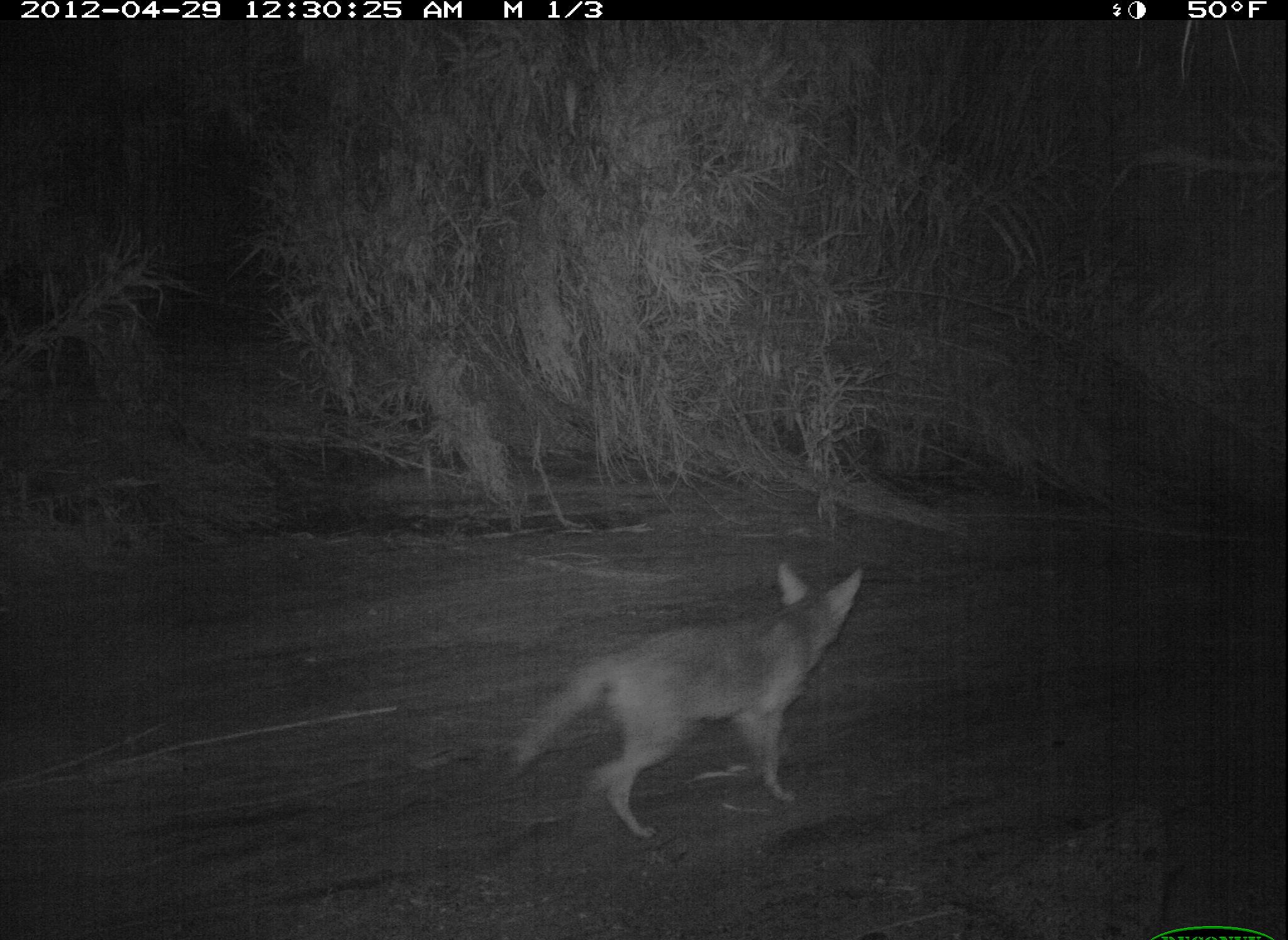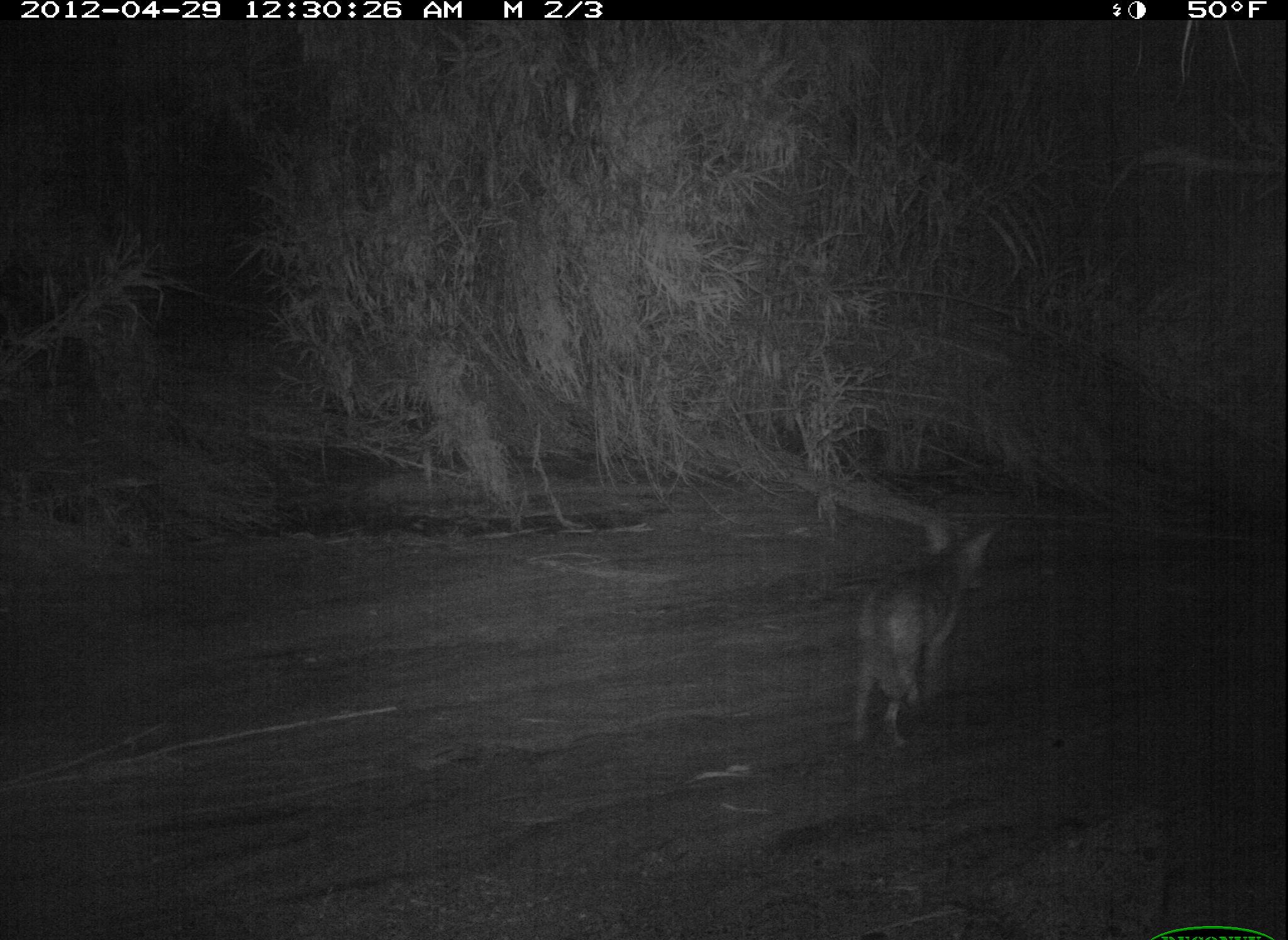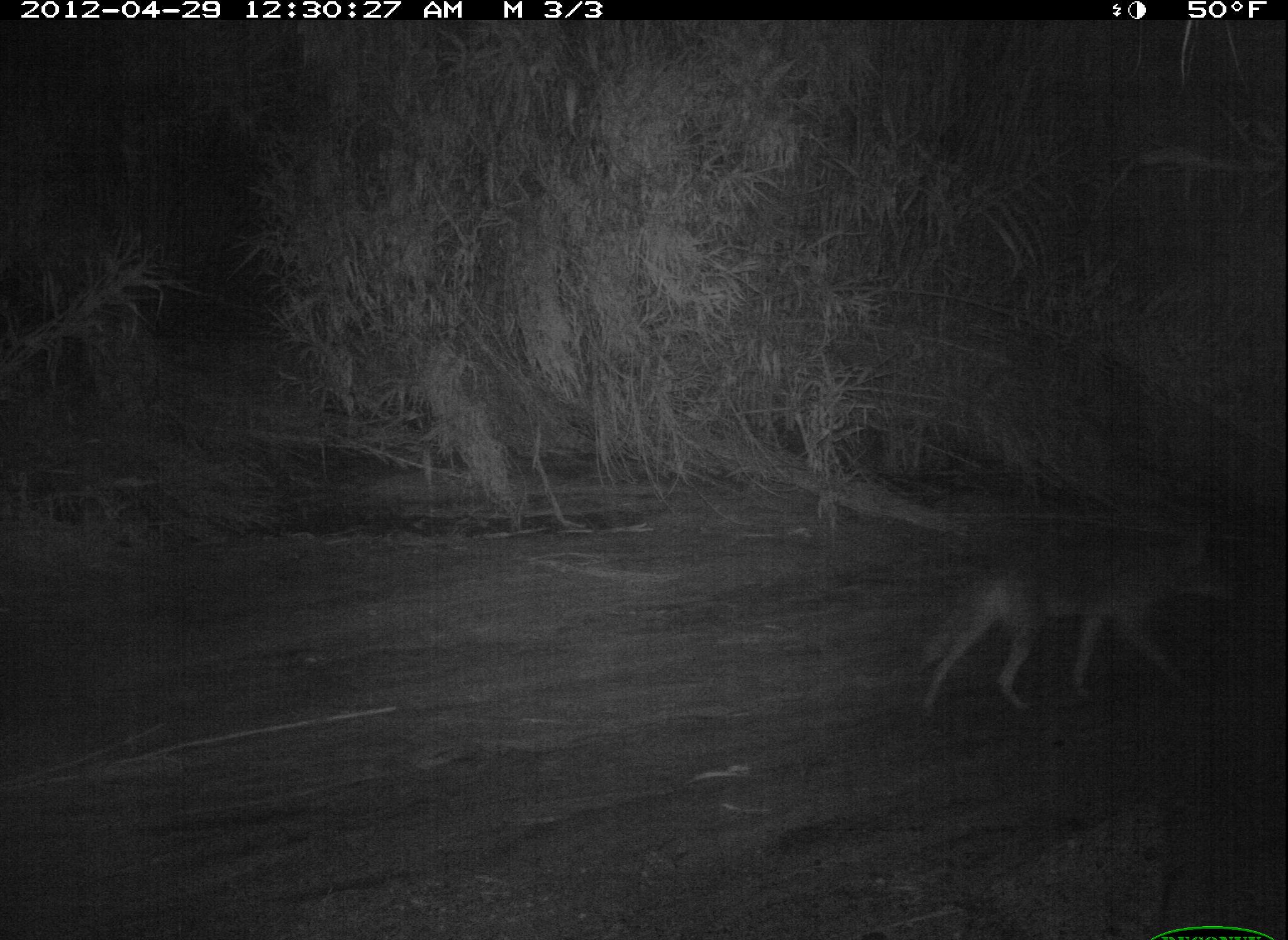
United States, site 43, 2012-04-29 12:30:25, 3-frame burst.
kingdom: Animalia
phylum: Chordata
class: Mammalia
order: Carnivora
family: Canidae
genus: Canis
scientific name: Canis latrans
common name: coyote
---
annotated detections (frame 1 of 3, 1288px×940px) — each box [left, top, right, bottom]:
coyote: [506, 556, 873, 846]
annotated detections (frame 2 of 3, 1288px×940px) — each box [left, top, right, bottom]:
coyote: [844, 493, 1008, 756]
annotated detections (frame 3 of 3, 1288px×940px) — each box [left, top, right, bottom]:
coyote: [865, 536, 1232, 743]